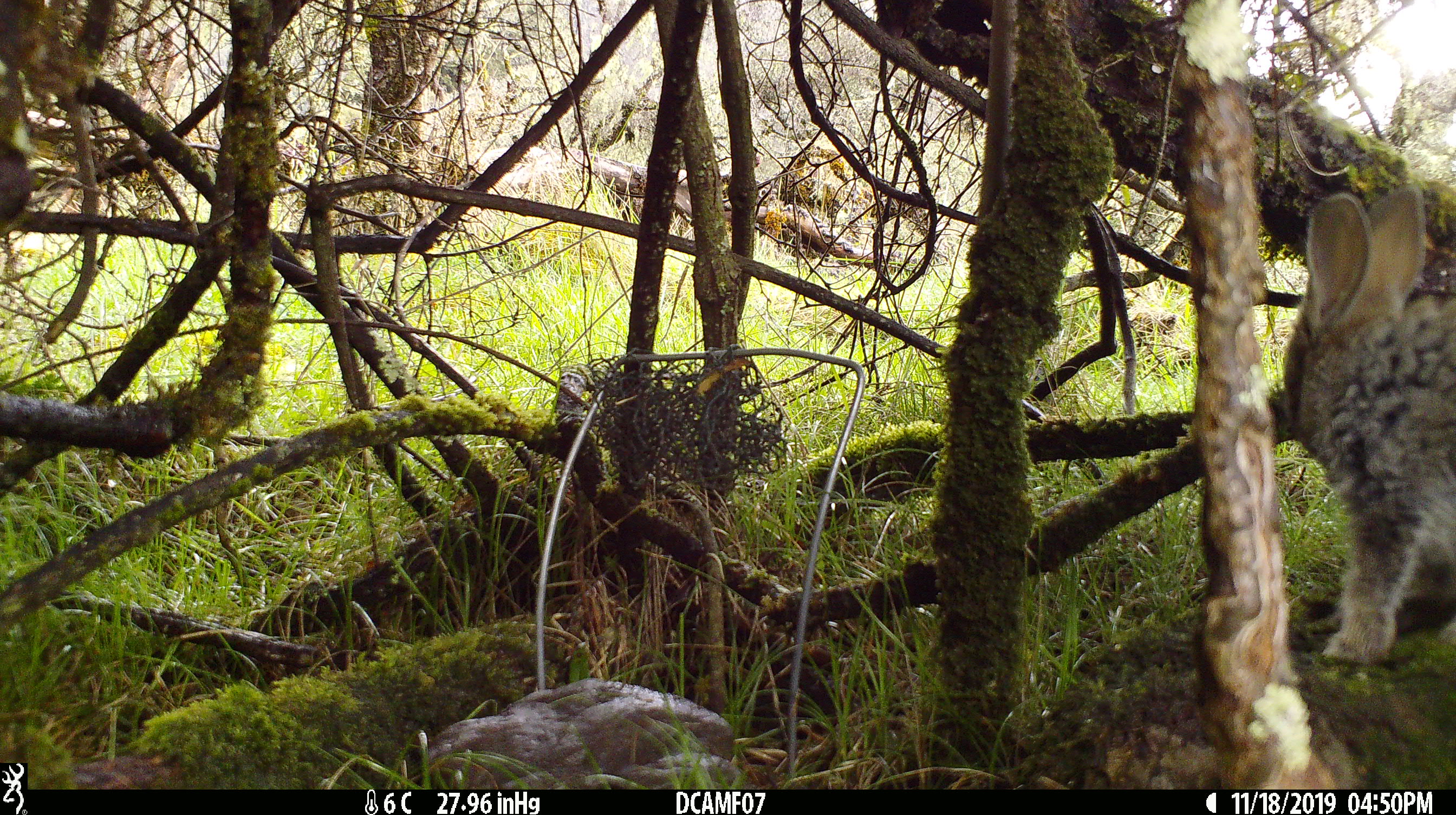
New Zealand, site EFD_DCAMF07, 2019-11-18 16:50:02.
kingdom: Animalia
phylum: Chordata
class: Mammalia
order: Lagomorpha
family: Leporidae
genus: Oryctolagus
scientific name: Oryctolagus cuniculus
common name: european rabbit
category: rabbit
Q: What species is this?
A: Rabbit (european rabbit) (Oryctolagus cuniculus).